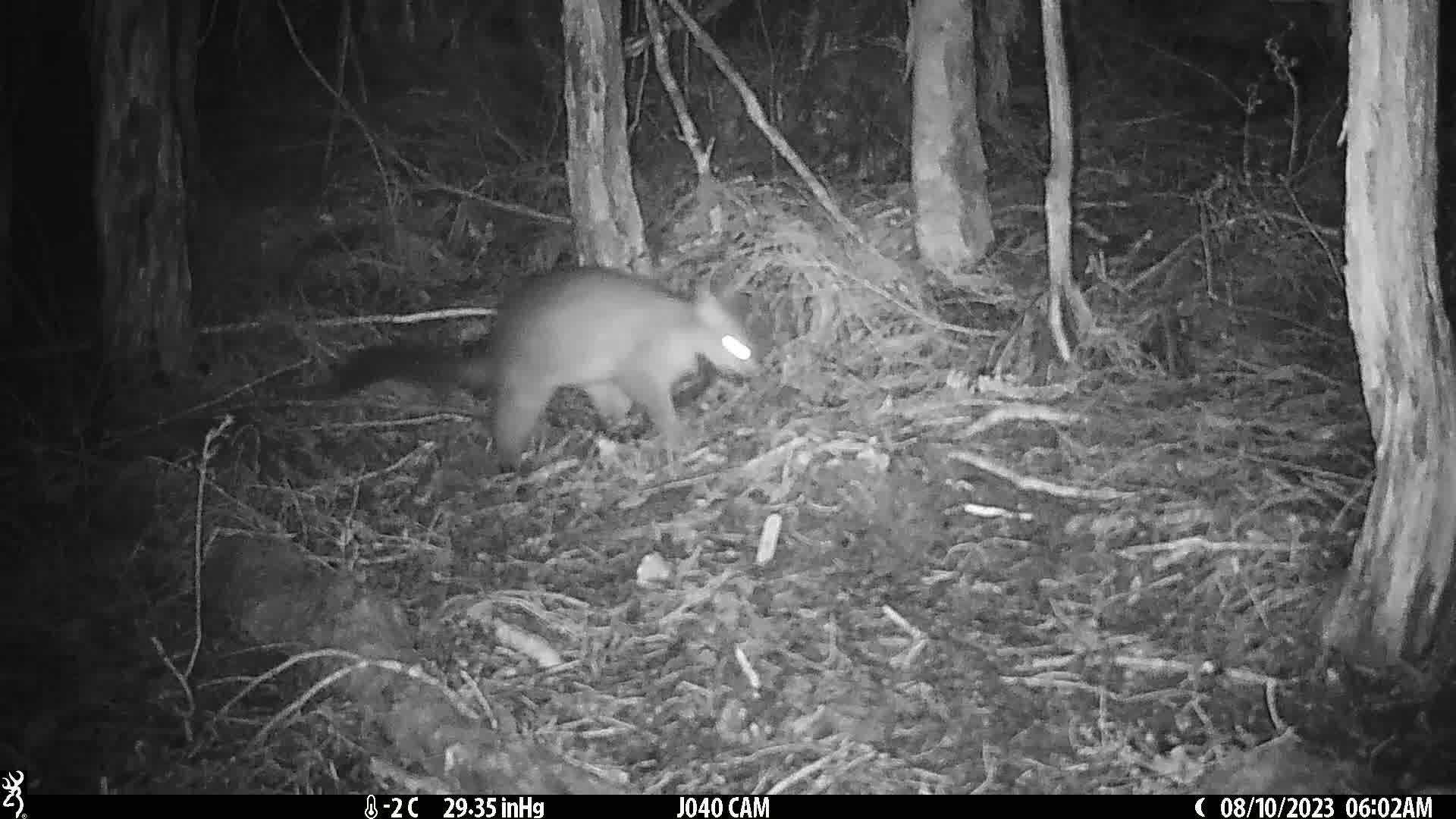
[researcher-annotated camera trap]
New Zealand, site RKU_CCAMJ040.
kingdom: Animalia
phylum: Chordata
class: Mammalia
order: Diprotodontia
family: Phalangeridae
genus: Trichosurus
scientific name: Trichosurus vulpecula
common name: common brushtail possum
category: possum